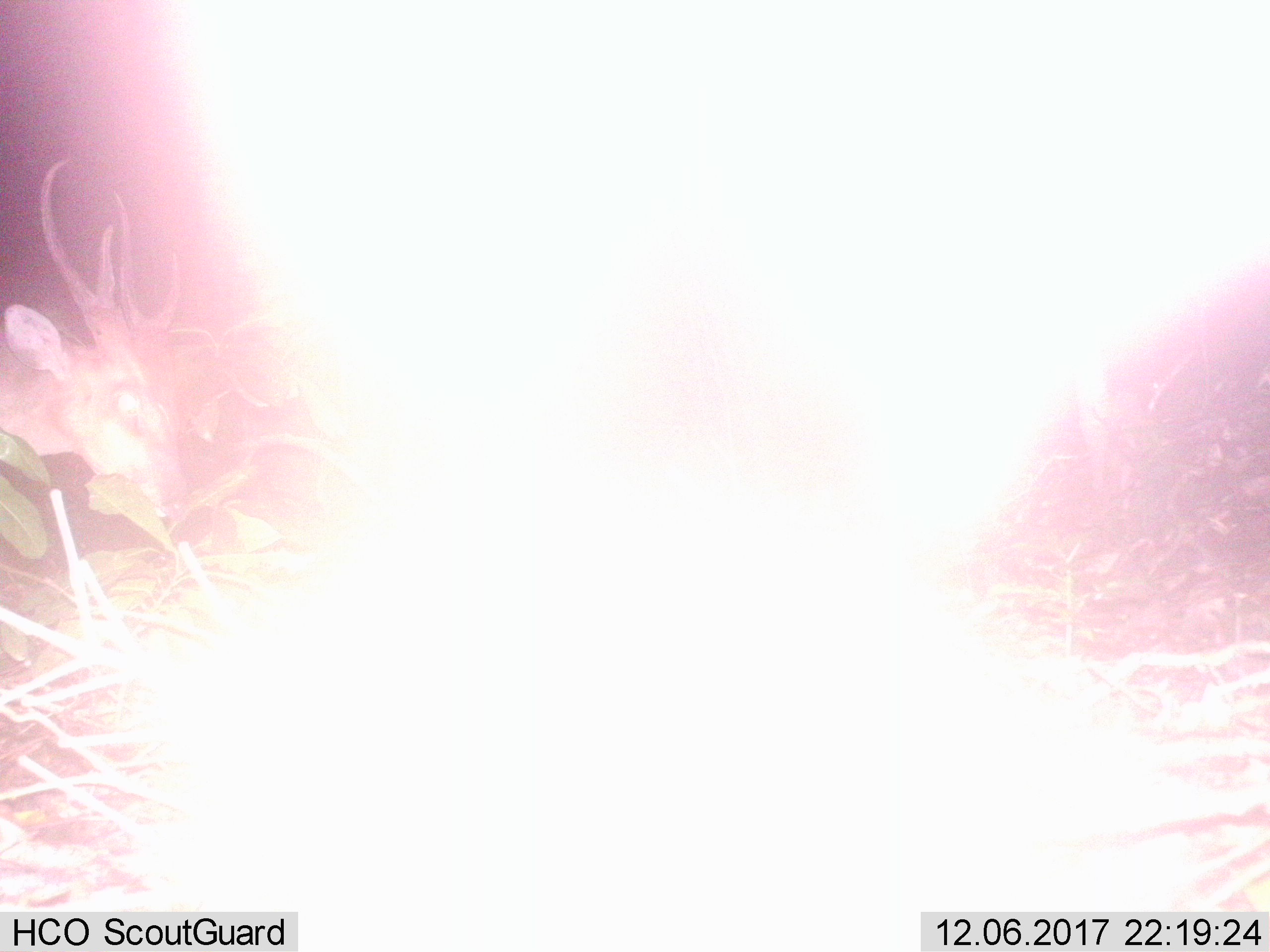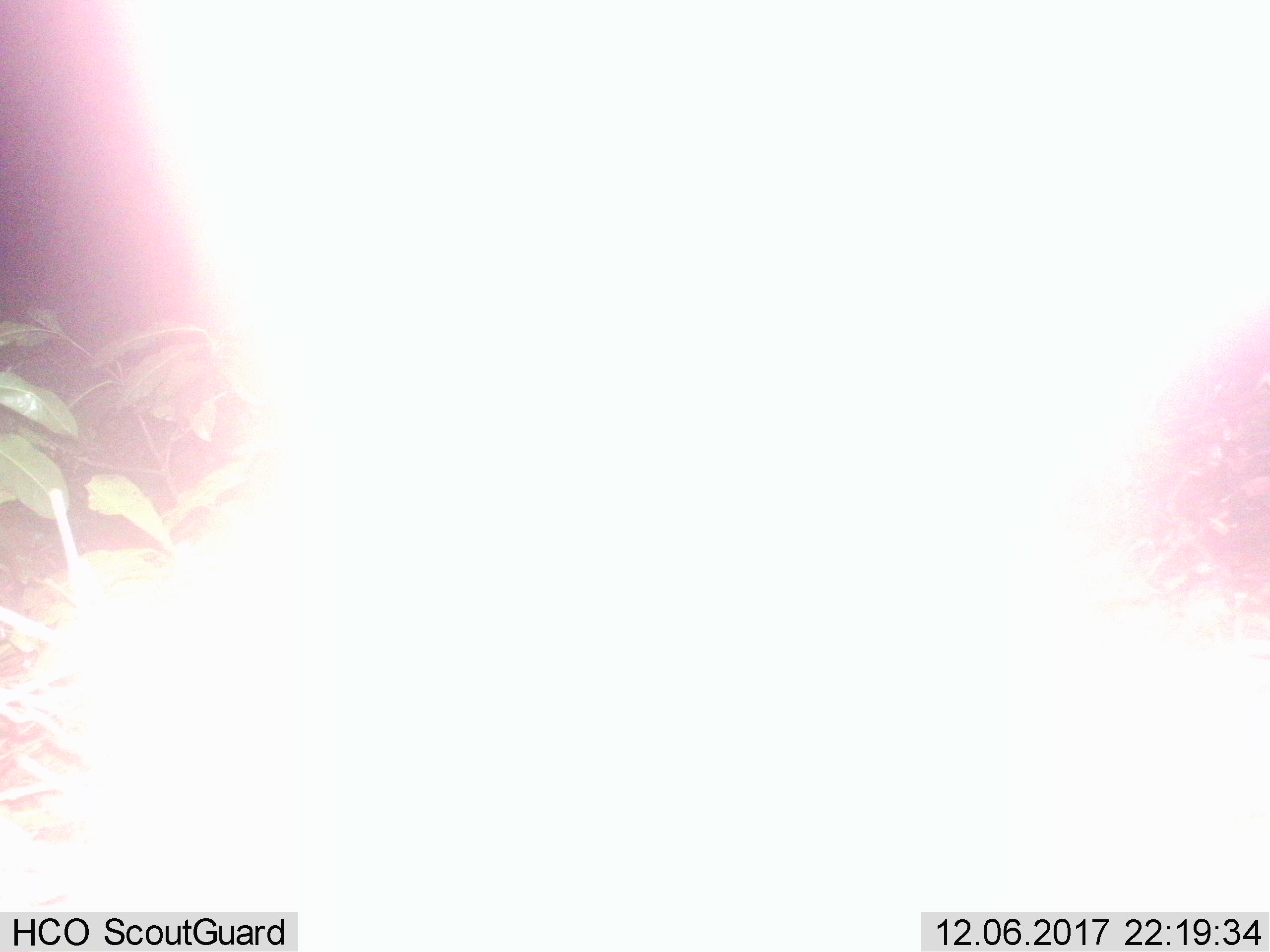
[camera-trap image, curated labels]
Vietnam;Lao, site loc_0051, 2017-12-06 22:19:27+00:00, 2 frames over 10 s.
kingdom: Animalia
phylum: Chordata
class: Mammalia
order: Artiodactyla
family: Cervidae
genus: Muntiacus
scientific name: Muntiacus vuquangensis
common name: large-antlered muntjac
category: large antlered muntjac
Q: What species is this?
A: Large antlered muntjac (large-antlered muntjac) (Muntiacus vuquangensis).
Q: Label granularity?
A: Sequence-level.